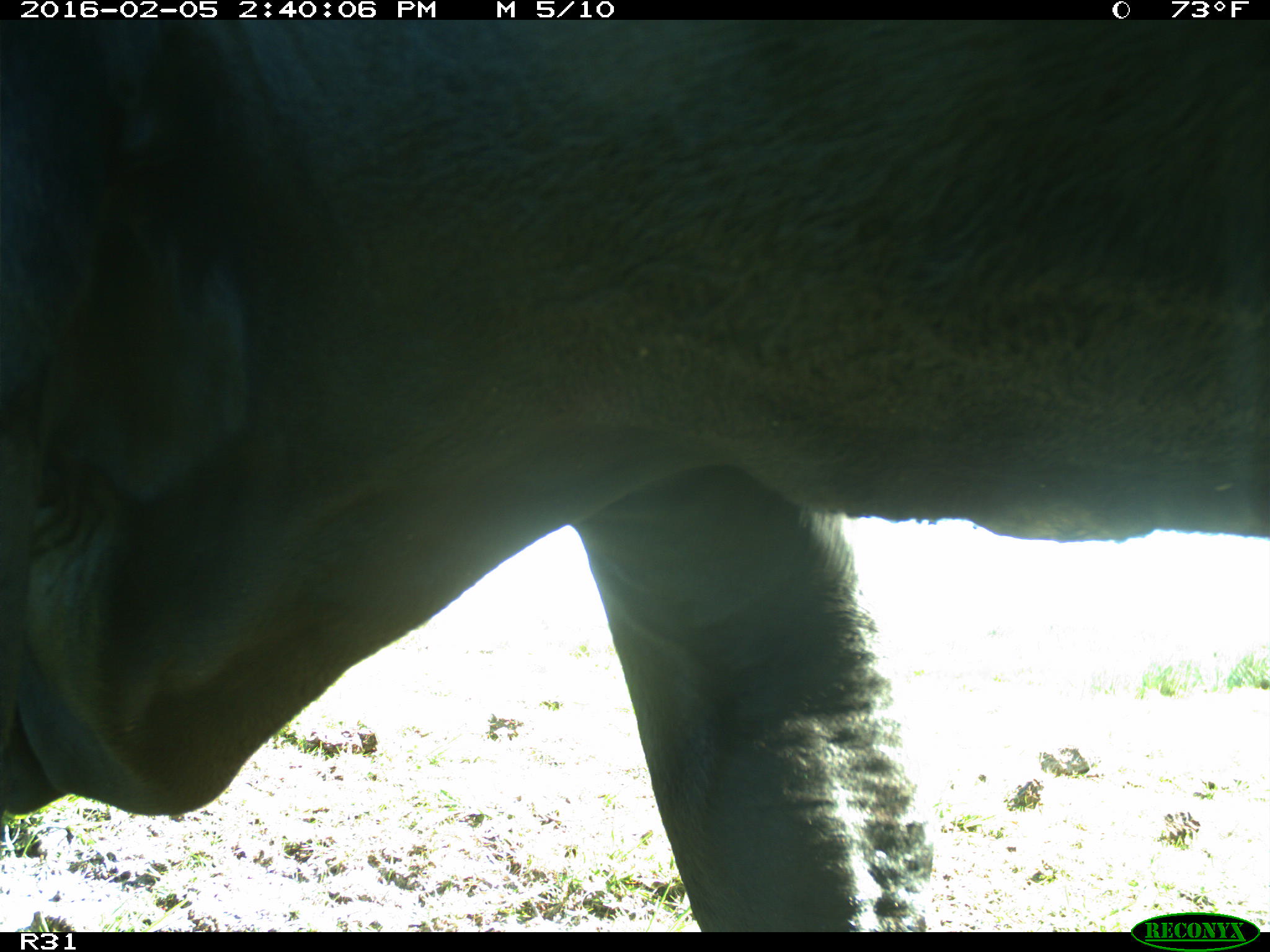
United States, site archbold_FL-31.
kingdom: Animalia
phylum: Chordata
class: Mammalia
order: Artiodactyla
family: Bovidae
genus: Bos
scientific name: Bos taurus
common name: domestic cow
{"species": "Bos taurus (domestic cow)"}